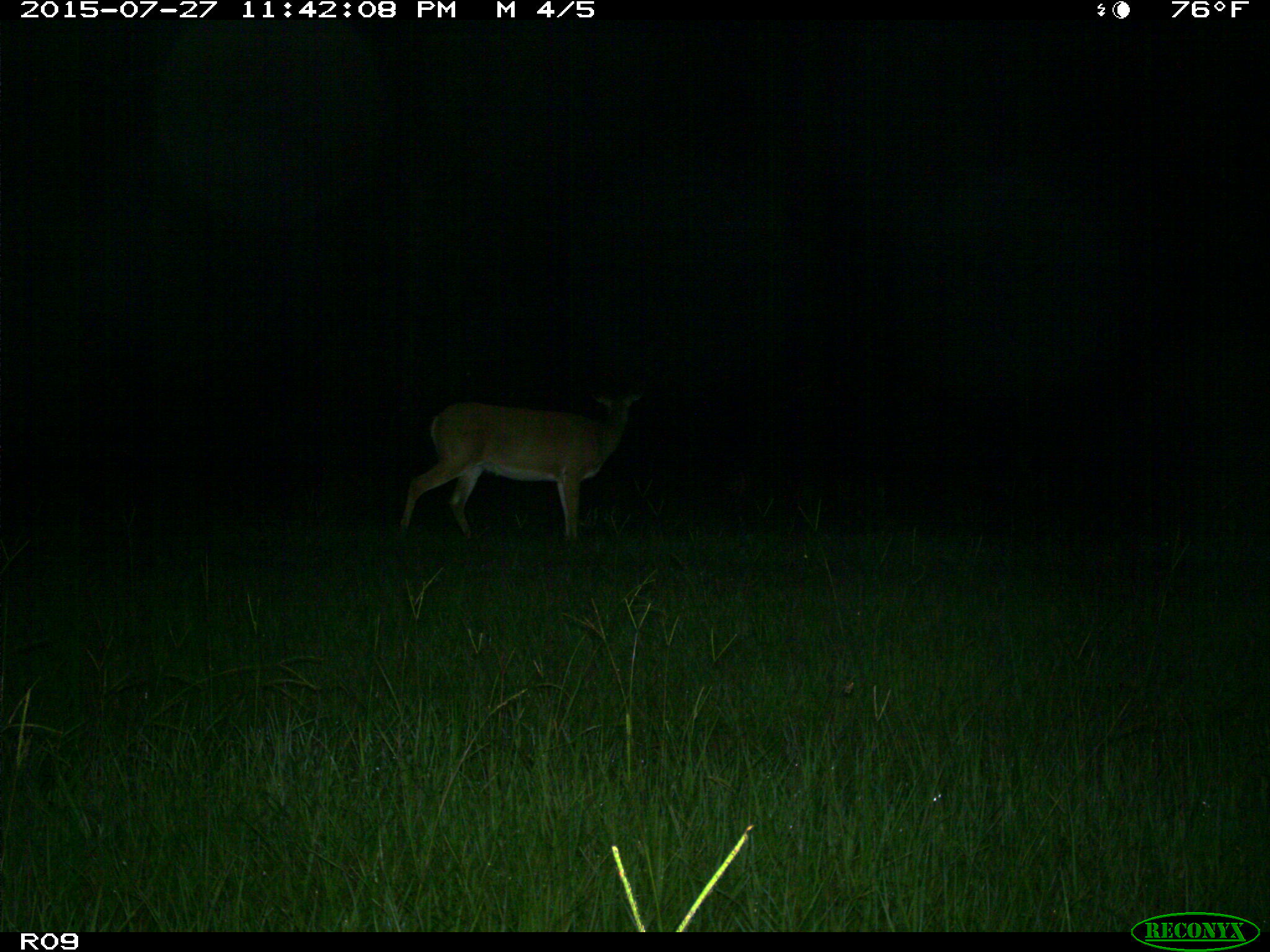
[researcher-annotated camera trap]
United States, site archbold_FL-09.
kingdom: Animalia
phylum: Chordata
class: Mammalia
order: Artiodactyla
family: Cervidae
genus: Odocoileus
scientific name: Odocoileus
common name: deer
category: unidentified deer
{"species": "unidentified deer (deer) (Odocoileus)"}